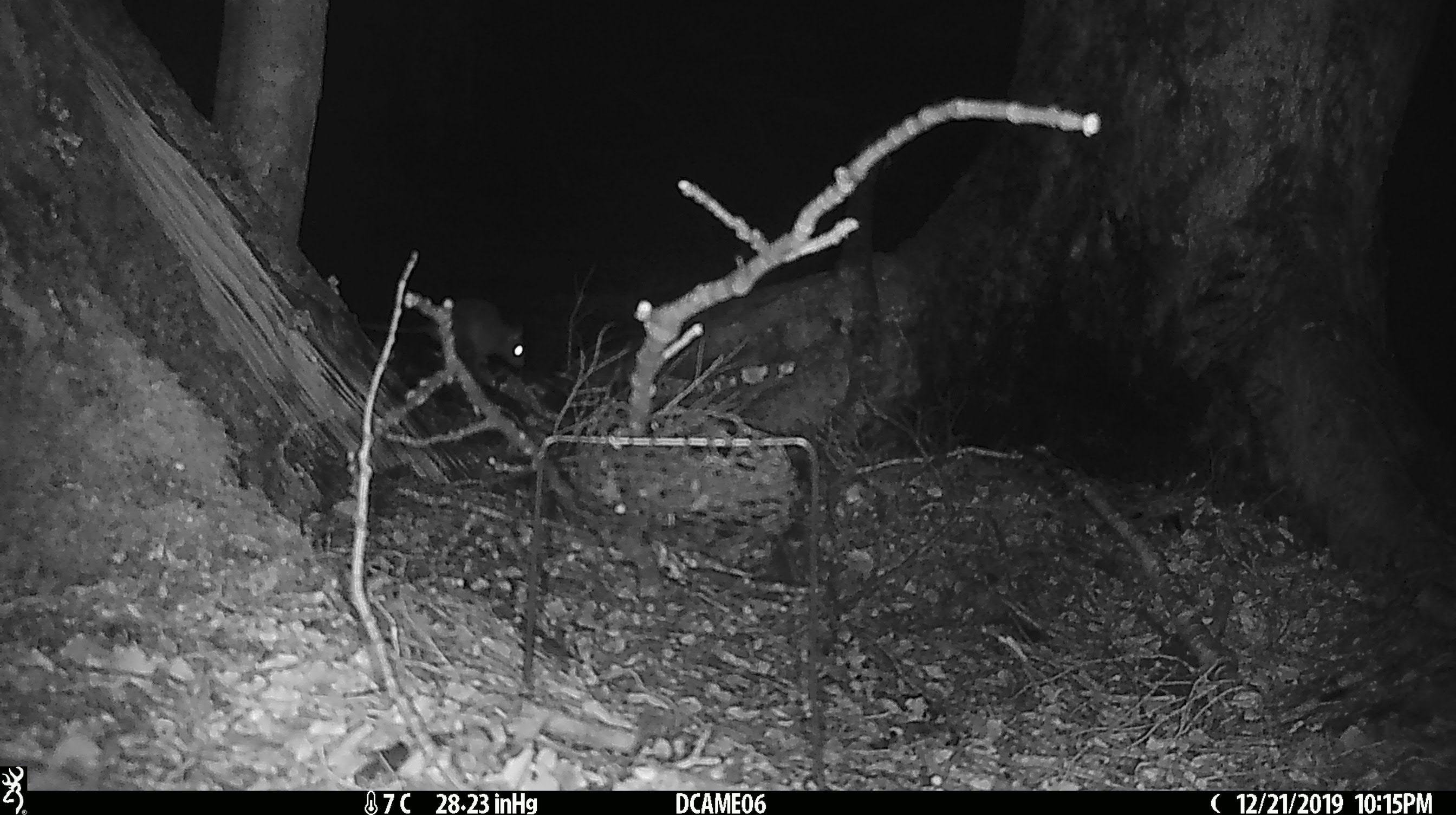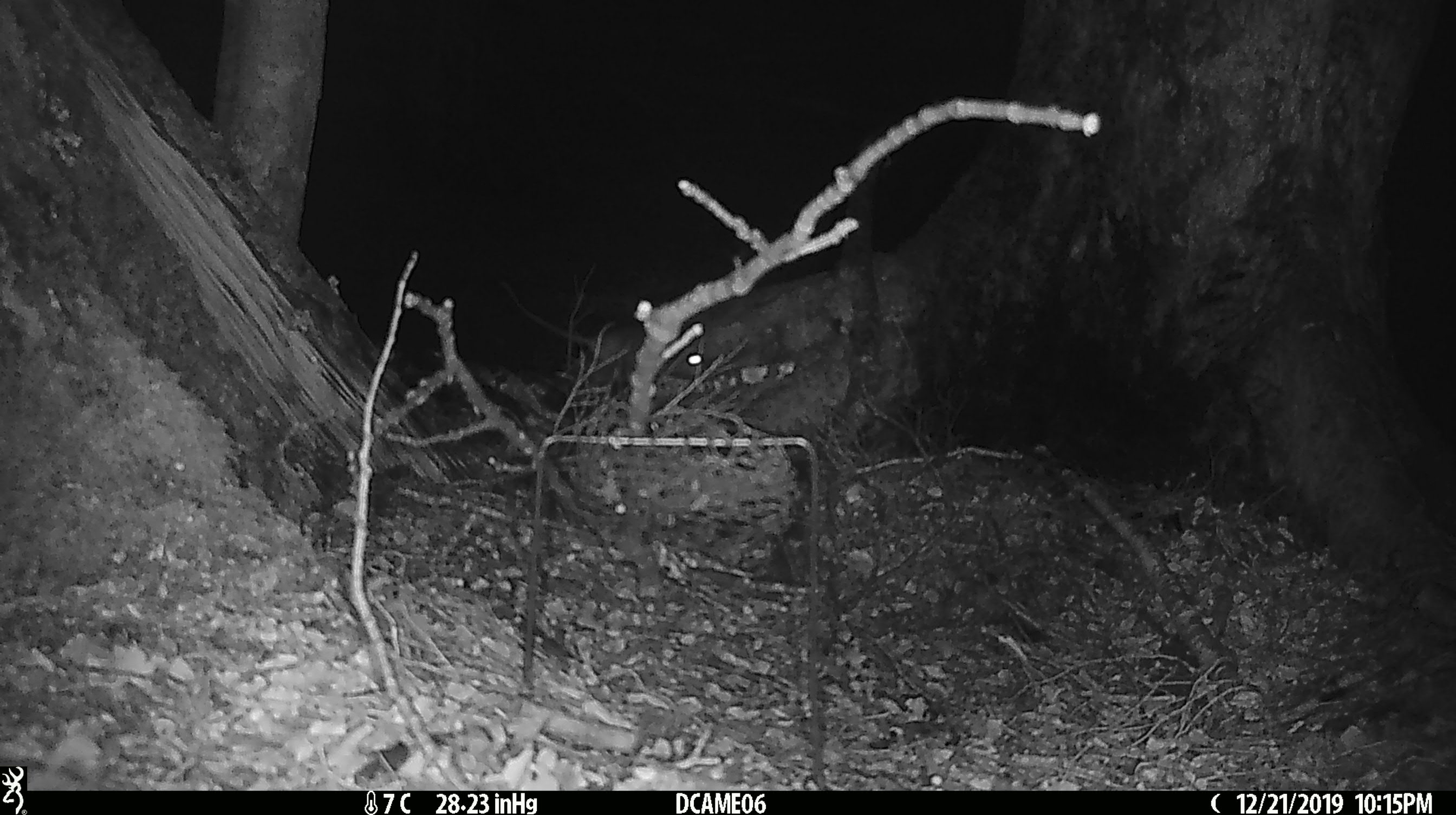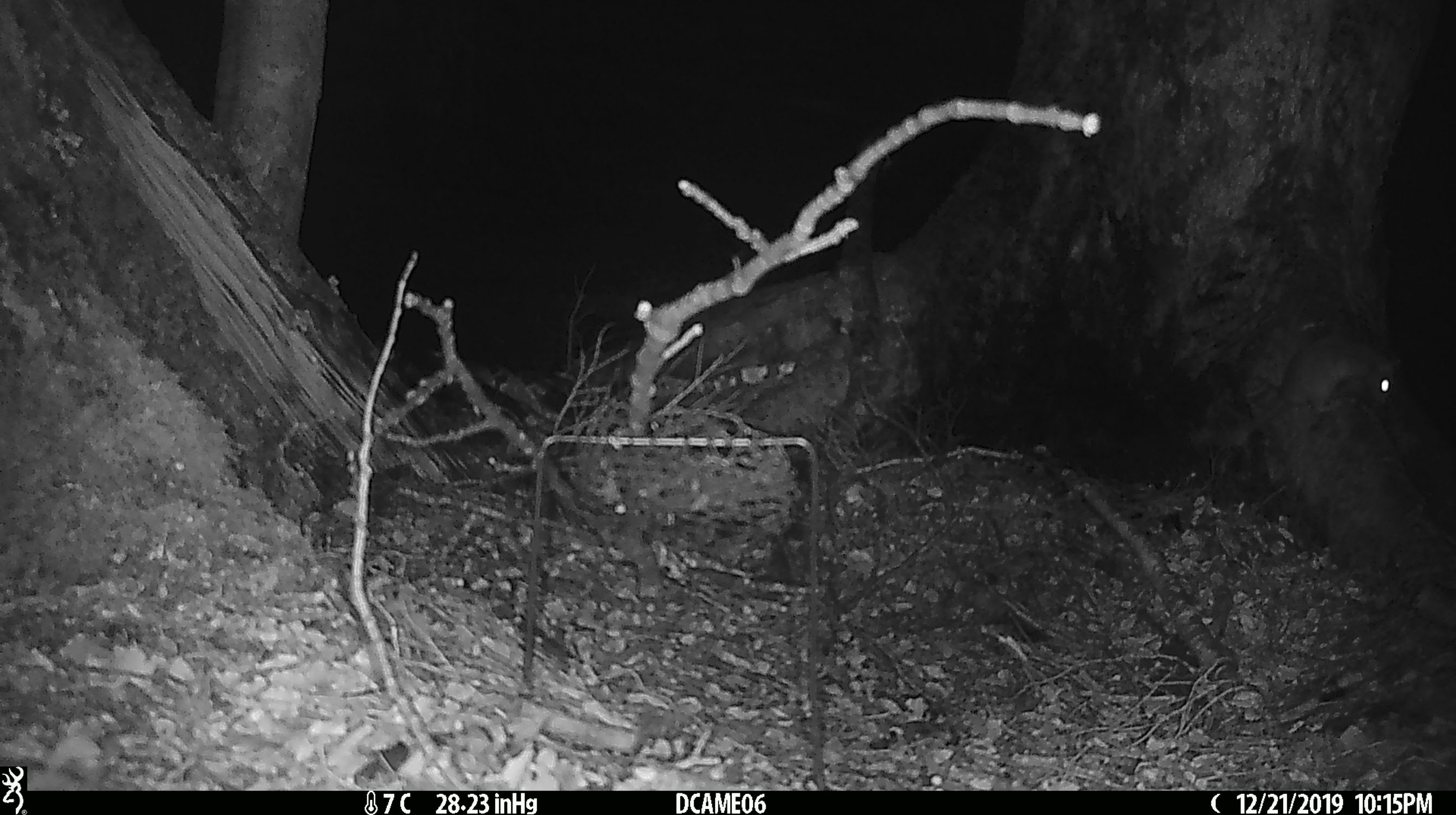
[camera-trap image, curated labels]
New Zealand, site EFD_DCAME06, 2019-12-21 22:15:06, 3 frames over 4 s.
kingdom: Animalia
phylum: Chordata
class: Mammalia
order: Rodentia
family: Muridae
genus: Rattus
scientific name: Rattus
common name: rat